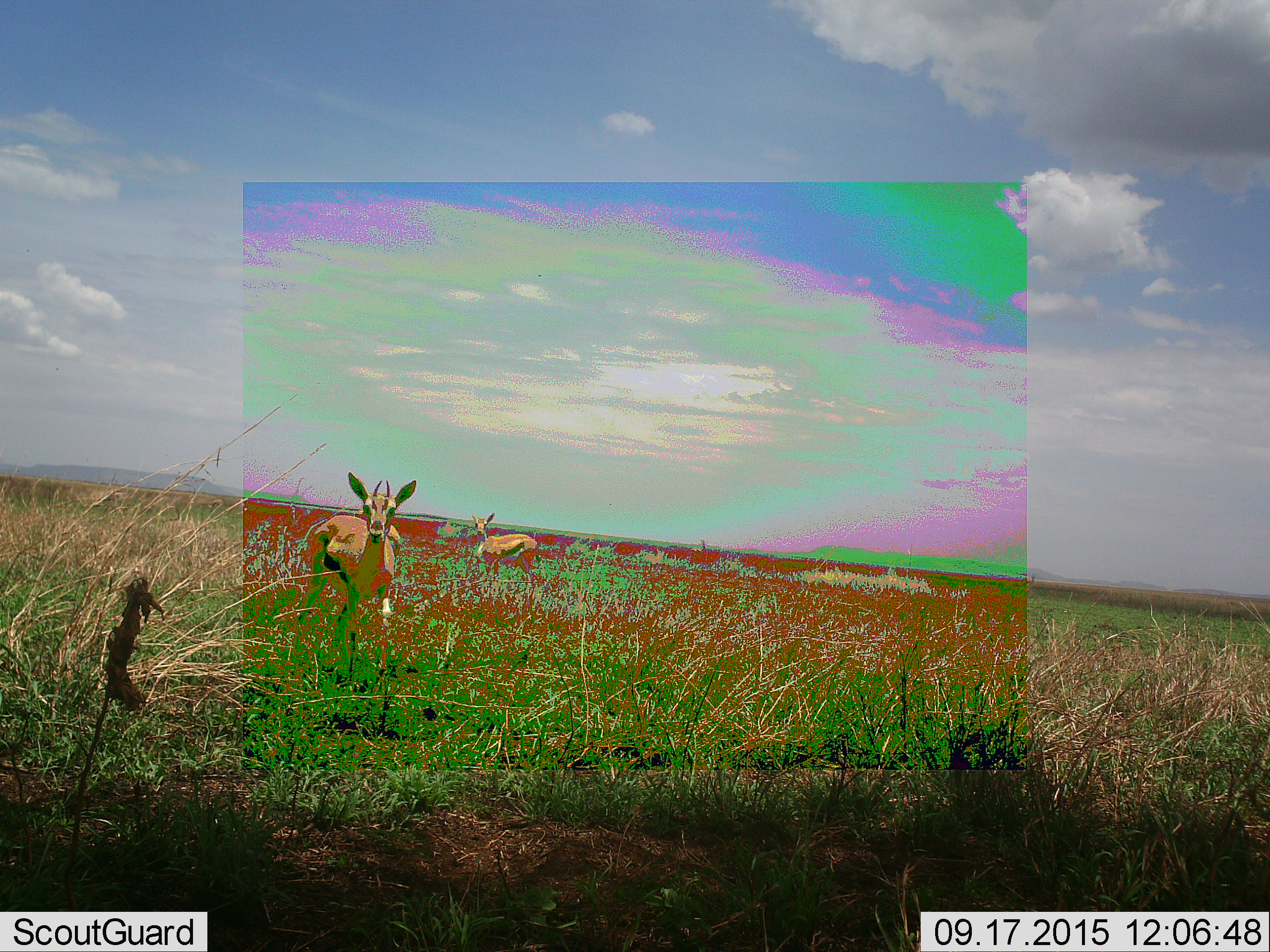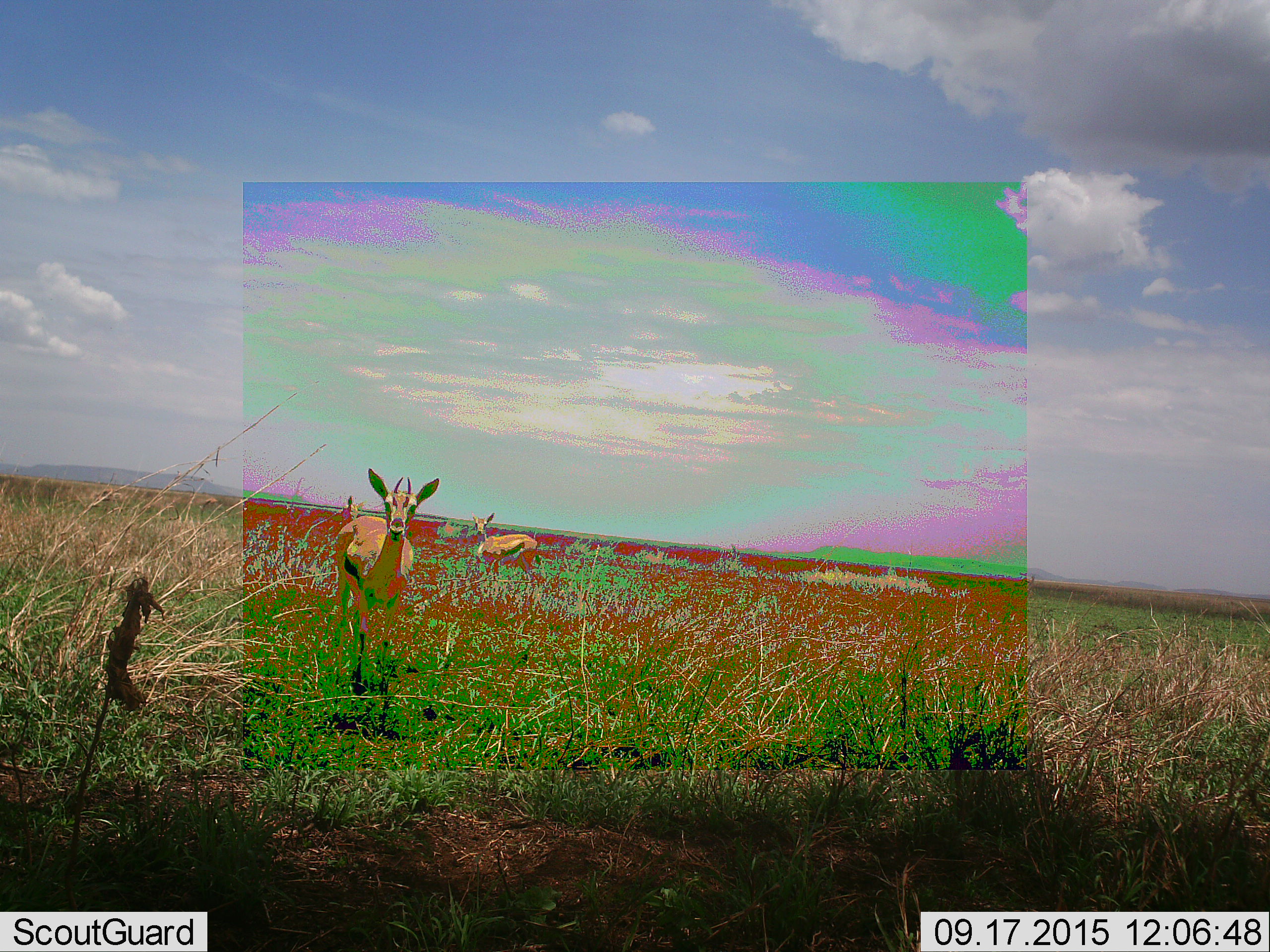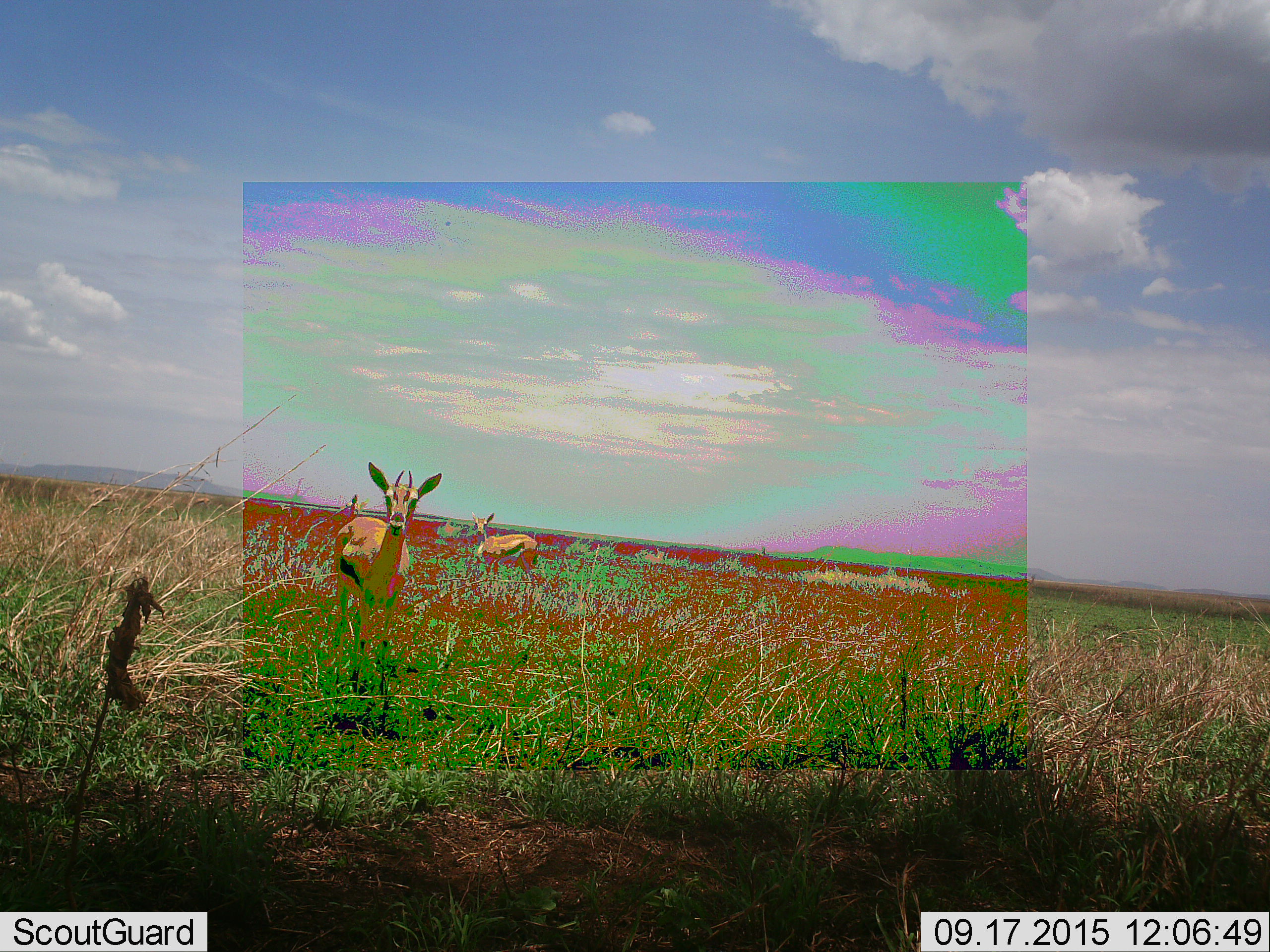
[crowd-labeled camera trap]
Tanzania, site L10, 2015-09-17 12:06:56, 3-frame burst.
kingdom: Animalia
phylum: Chordata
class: Mammalia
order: Artiodactyla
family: Bovidae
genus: Eudorcas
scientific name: Eudorcas thomsonii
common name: thomson's gazelle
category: gazellethomsons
Gazellethomsons (thomson's gazelle) (Eudorcas thomsonii), count 2. Behavior (volunteer vote fractions): standing 100%, resting 0%, moving 11%, interacting 0%. Young present (vote fraction): 11%. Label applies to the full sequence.